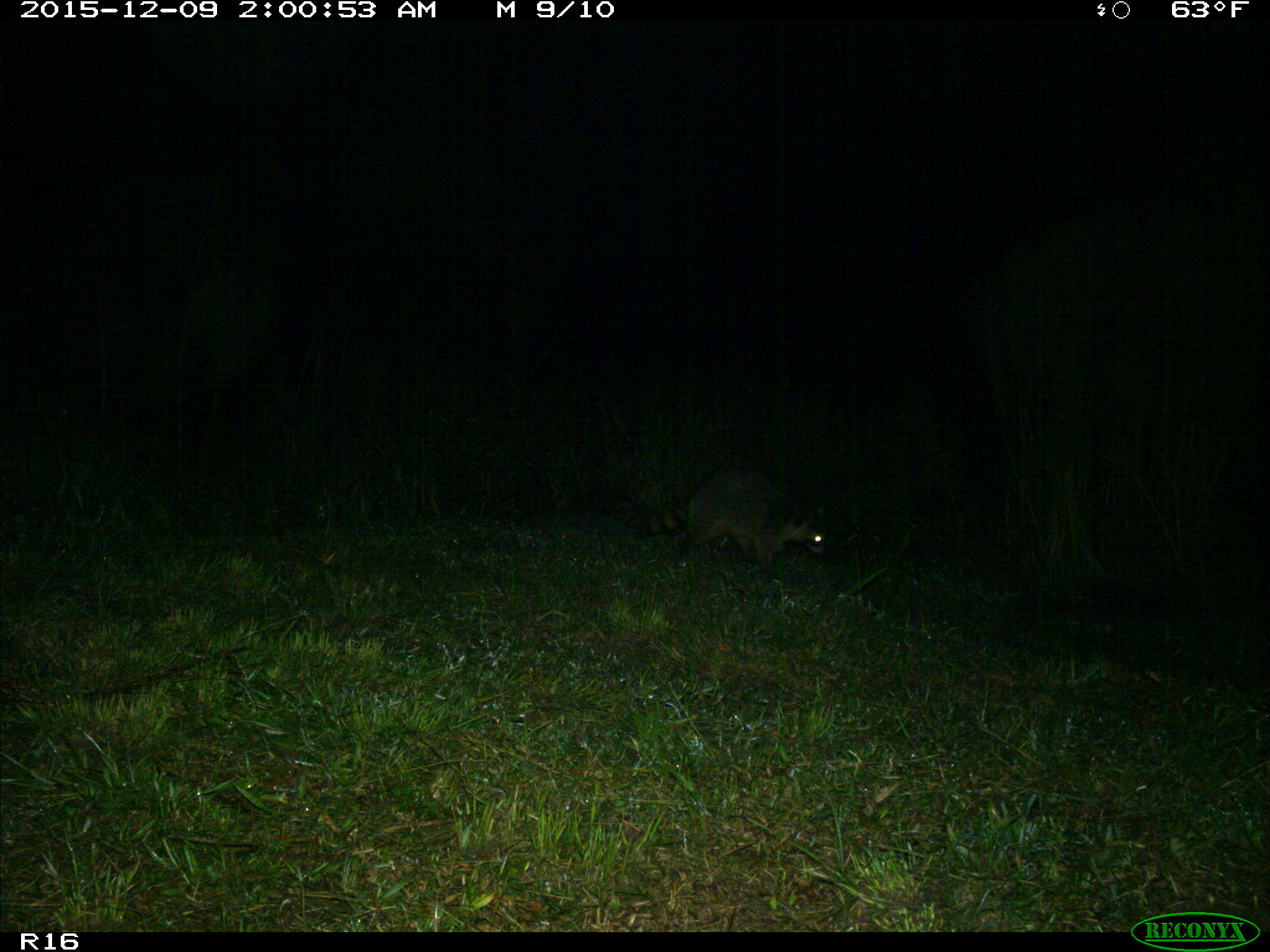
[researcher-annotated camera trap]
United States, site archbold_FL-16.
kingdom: Animalia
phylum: Chordata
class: Mammalia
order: Carnivora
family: Procyonidae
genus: Procyon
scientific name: Procyon lotor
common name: common raccoon